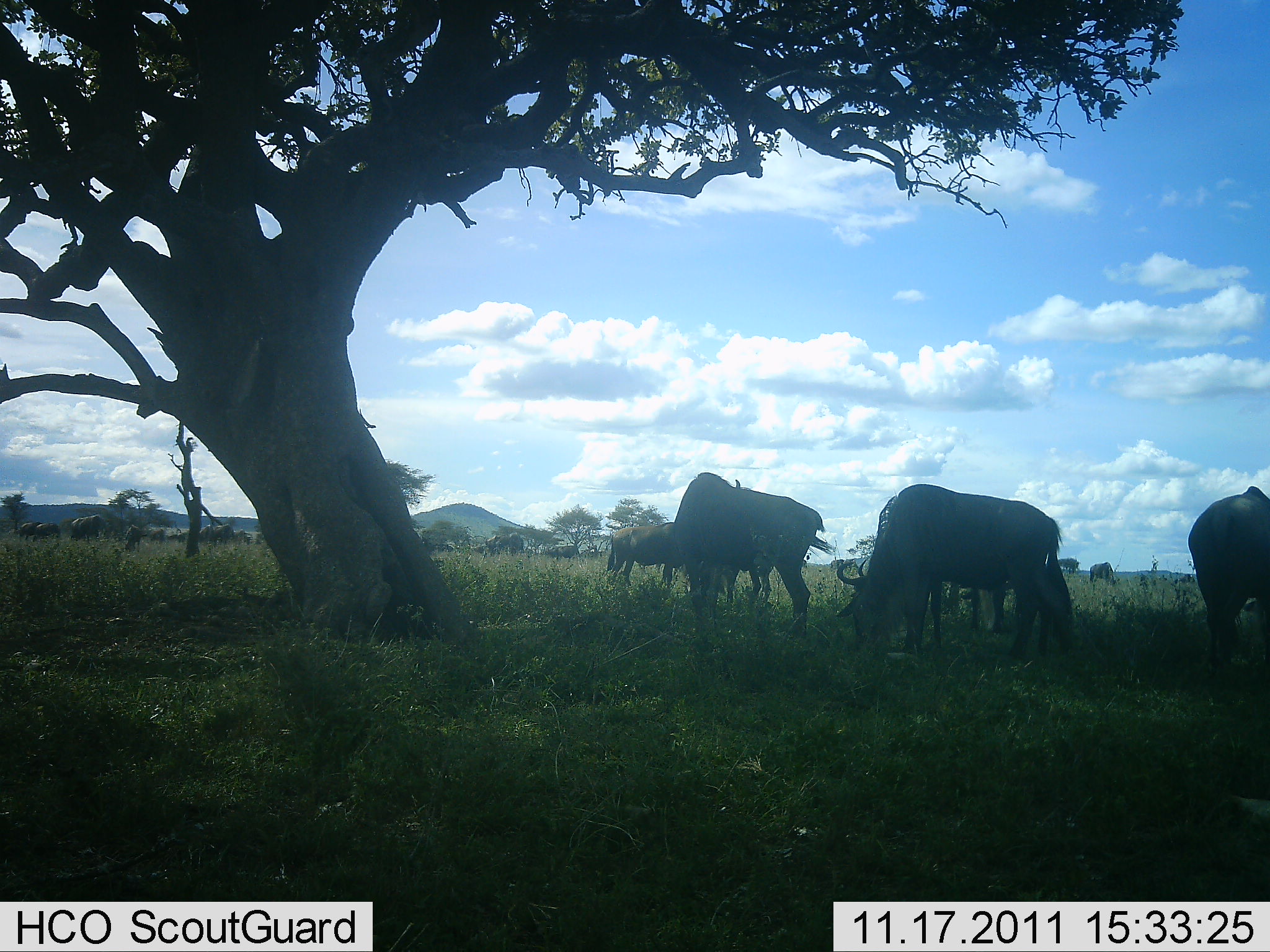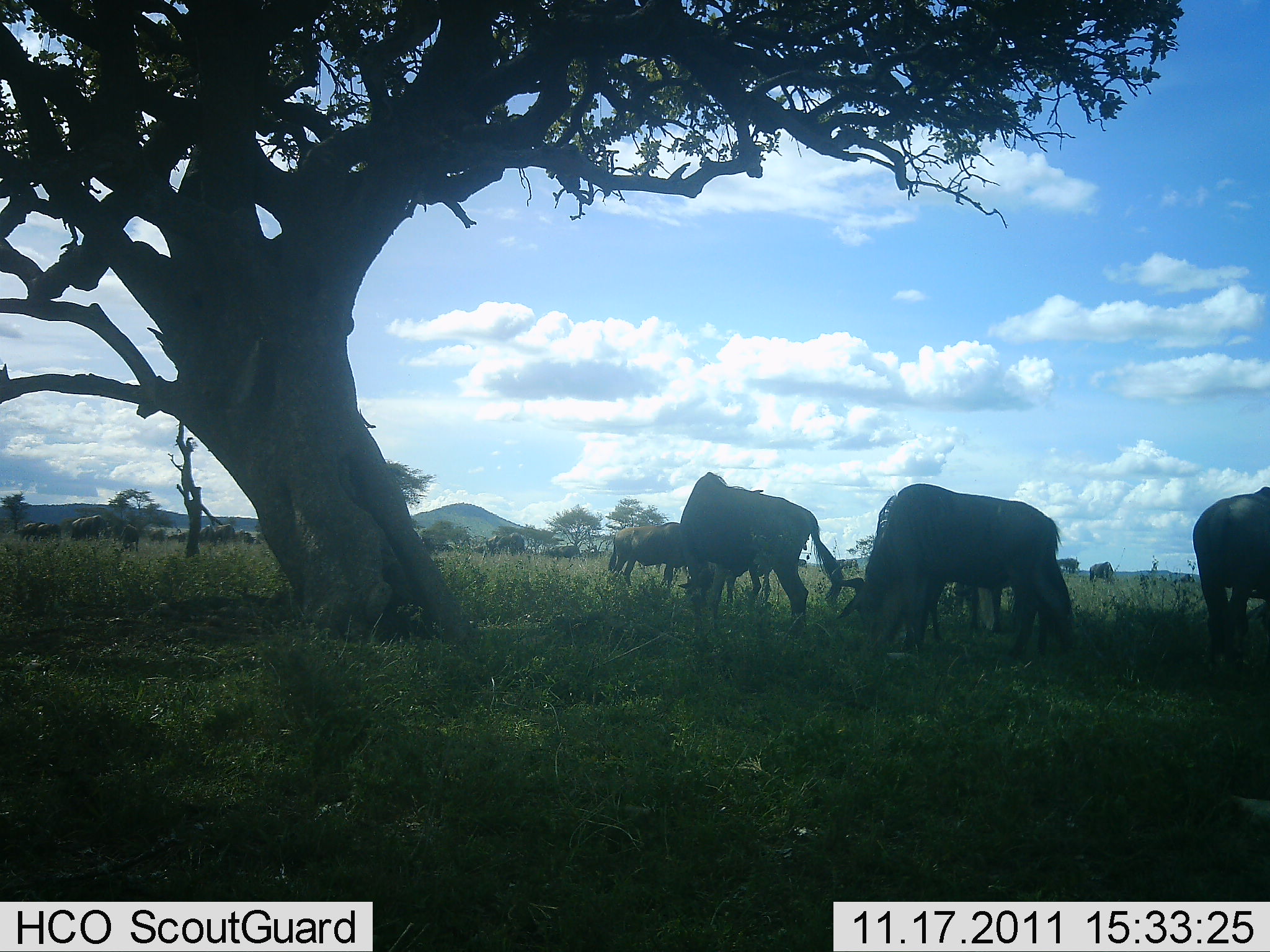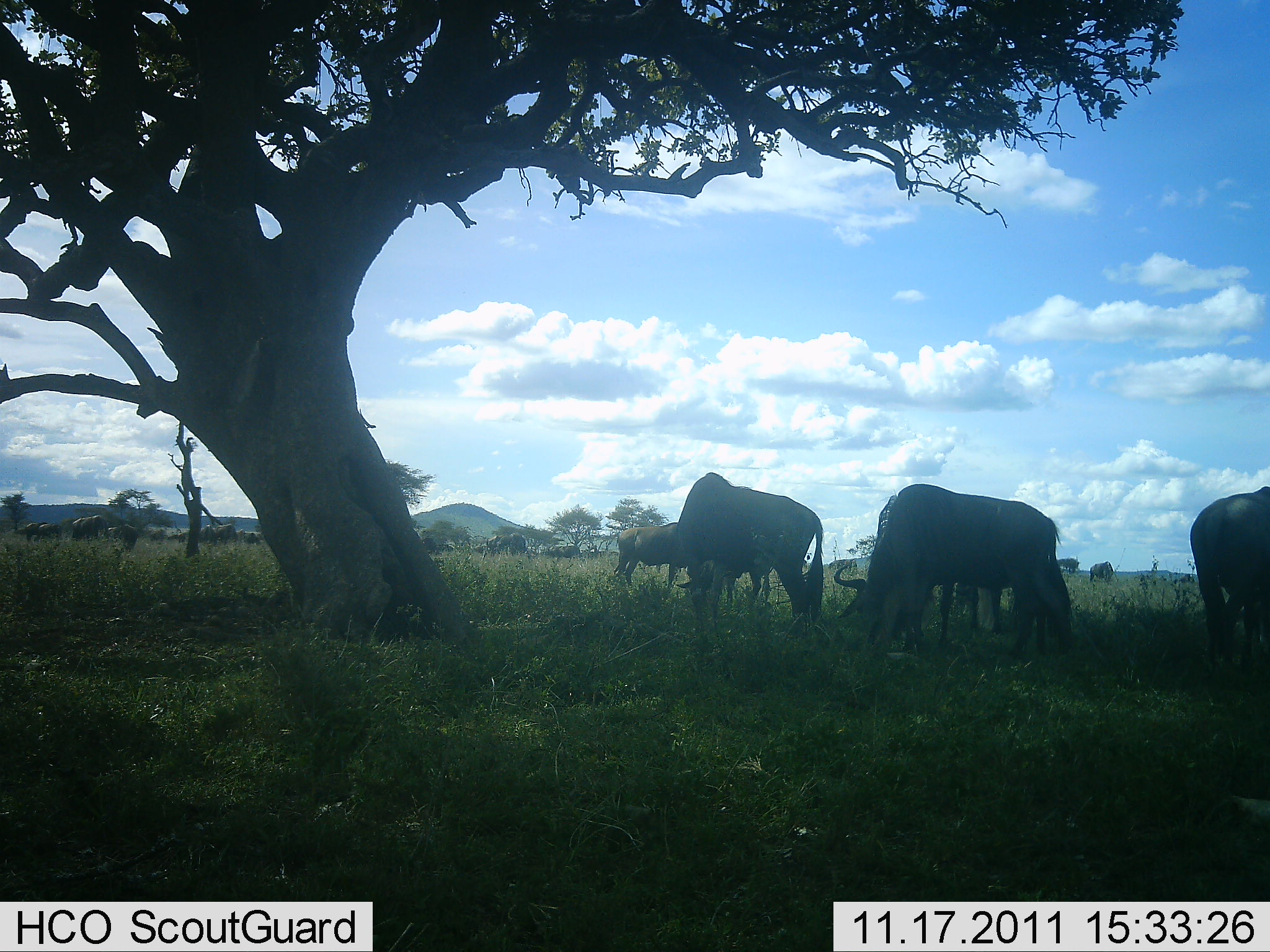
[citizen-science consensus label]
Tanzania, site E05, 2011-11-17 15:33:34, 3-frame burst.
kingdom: Animalia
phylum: Chordata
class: Mammalia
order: Artiodactyla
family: Bovidae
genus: Connochaetes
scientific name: Connochaetes taurinus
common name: blue wildebeest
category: wildebeest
Wildebeest (blue wildebeest) (Connochaetes taurinus), count 11-50. Behavior (volunteer vote fractions): standing 55%, resting 9%, moving 0%, interacting 0%. Young present (vote fraction): 0%. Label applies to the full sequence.